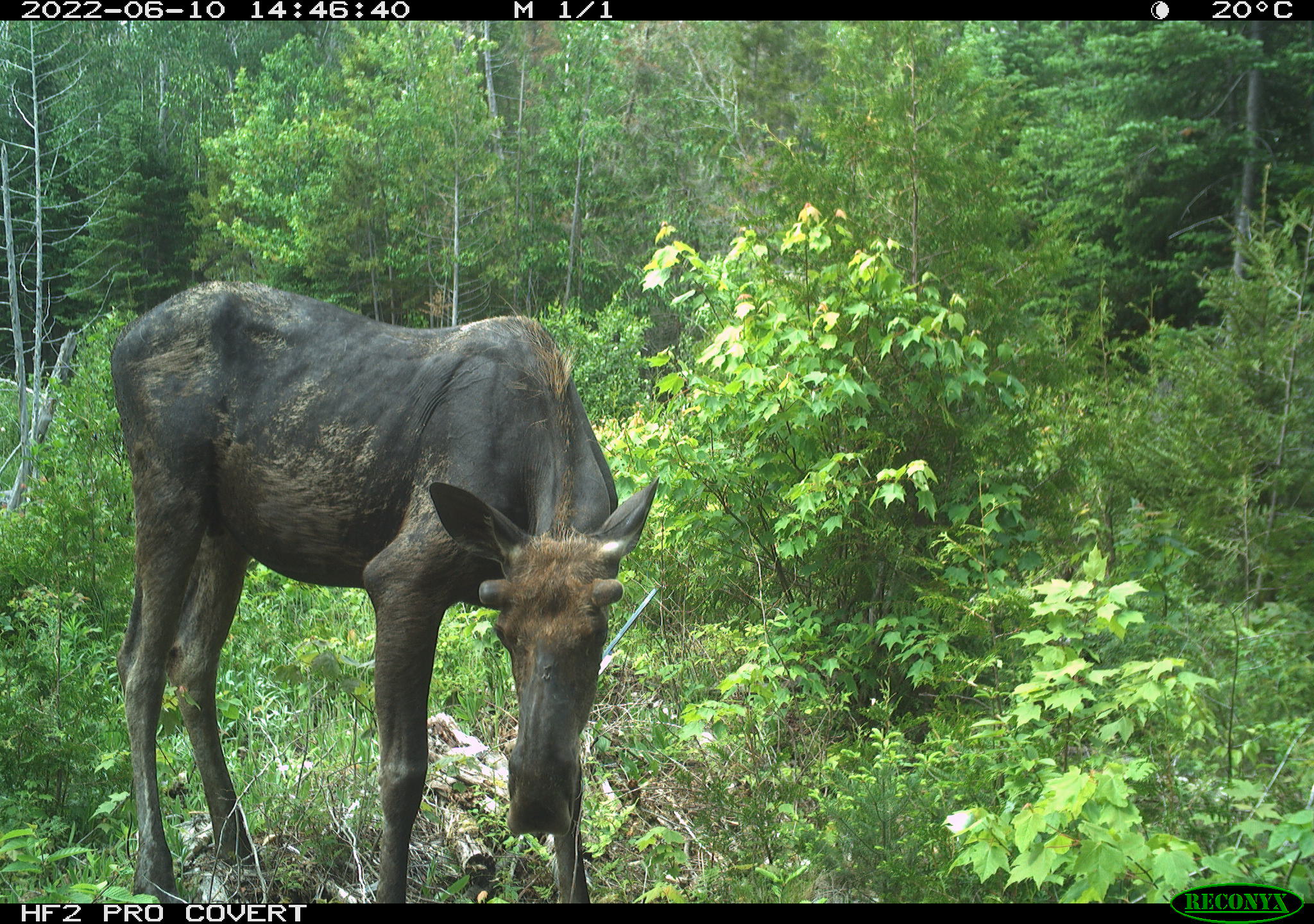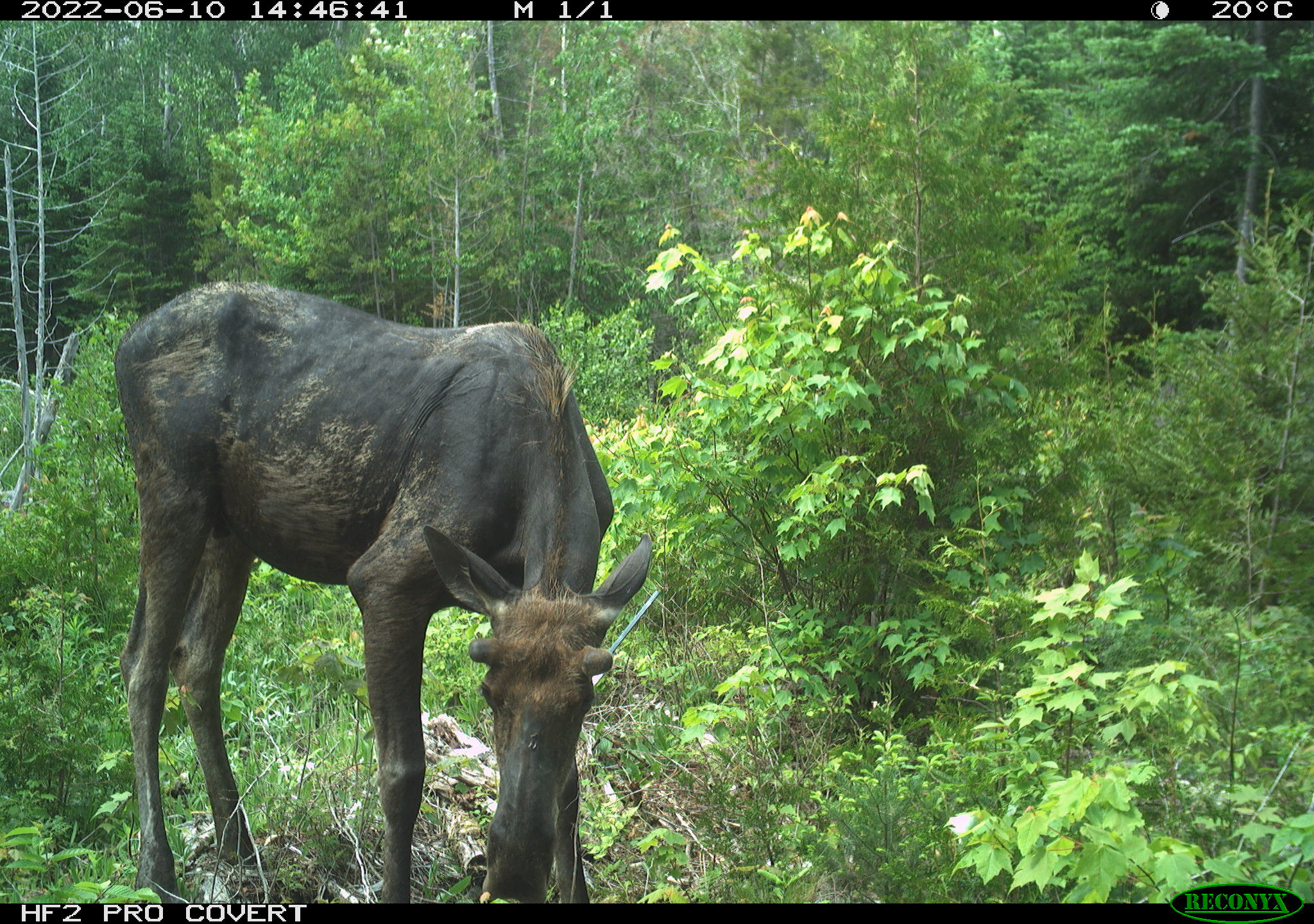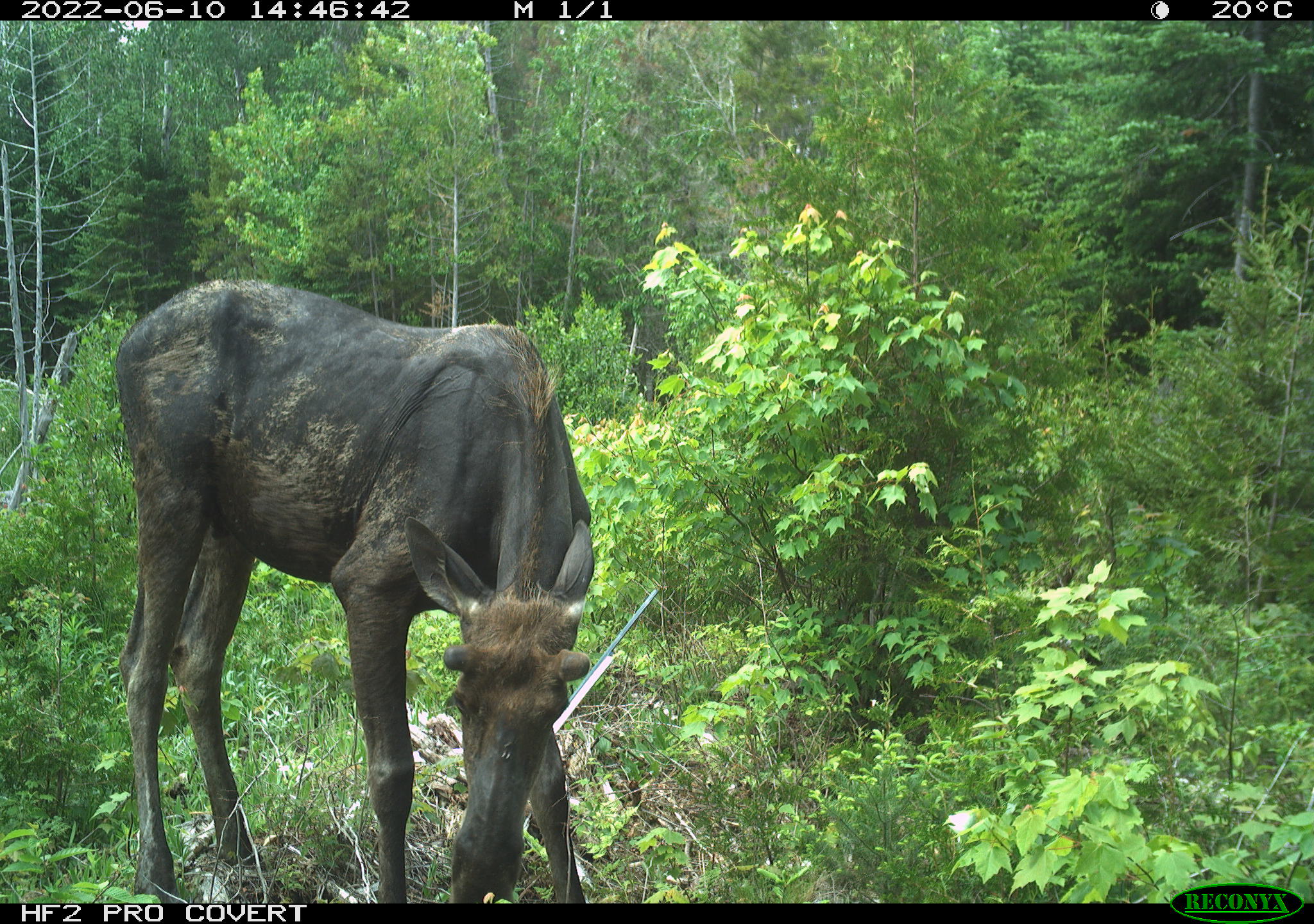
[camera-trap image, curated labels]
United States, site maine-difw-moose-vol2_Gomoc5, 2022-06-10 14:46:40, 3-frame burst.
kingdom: Animalia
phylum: Chordata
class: Mammalia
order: Artiodactyla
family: Cervidae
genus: Alces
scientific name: Alces alces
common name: moose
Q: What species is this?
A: Moose (Alces alces).